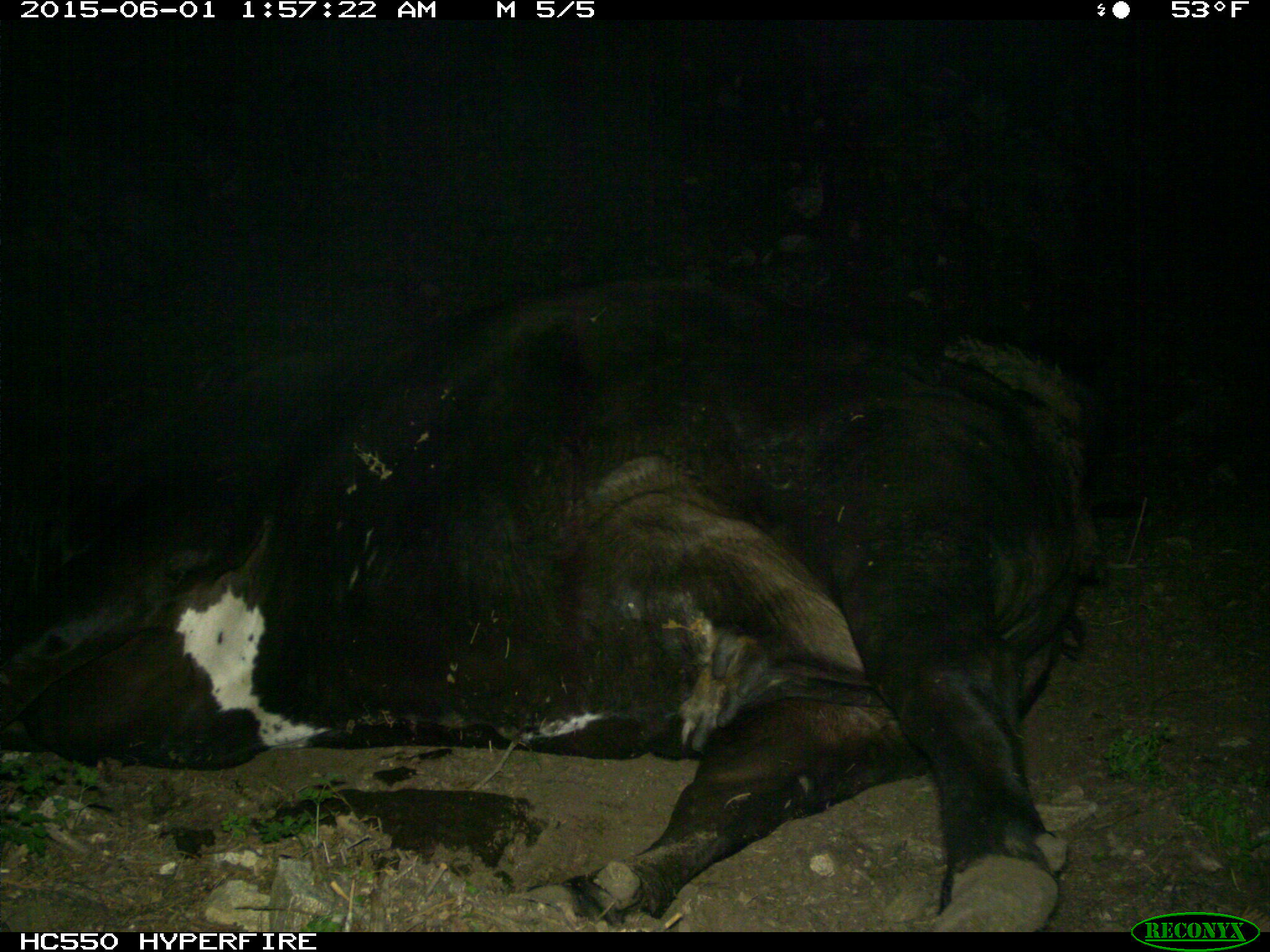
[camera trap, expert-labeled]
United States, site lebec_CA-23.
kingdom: Animalia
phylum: Chordata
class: Mammalia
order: Artiodactyla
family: Bovidae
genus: Bos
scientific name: Bos taurus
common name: domestic cow